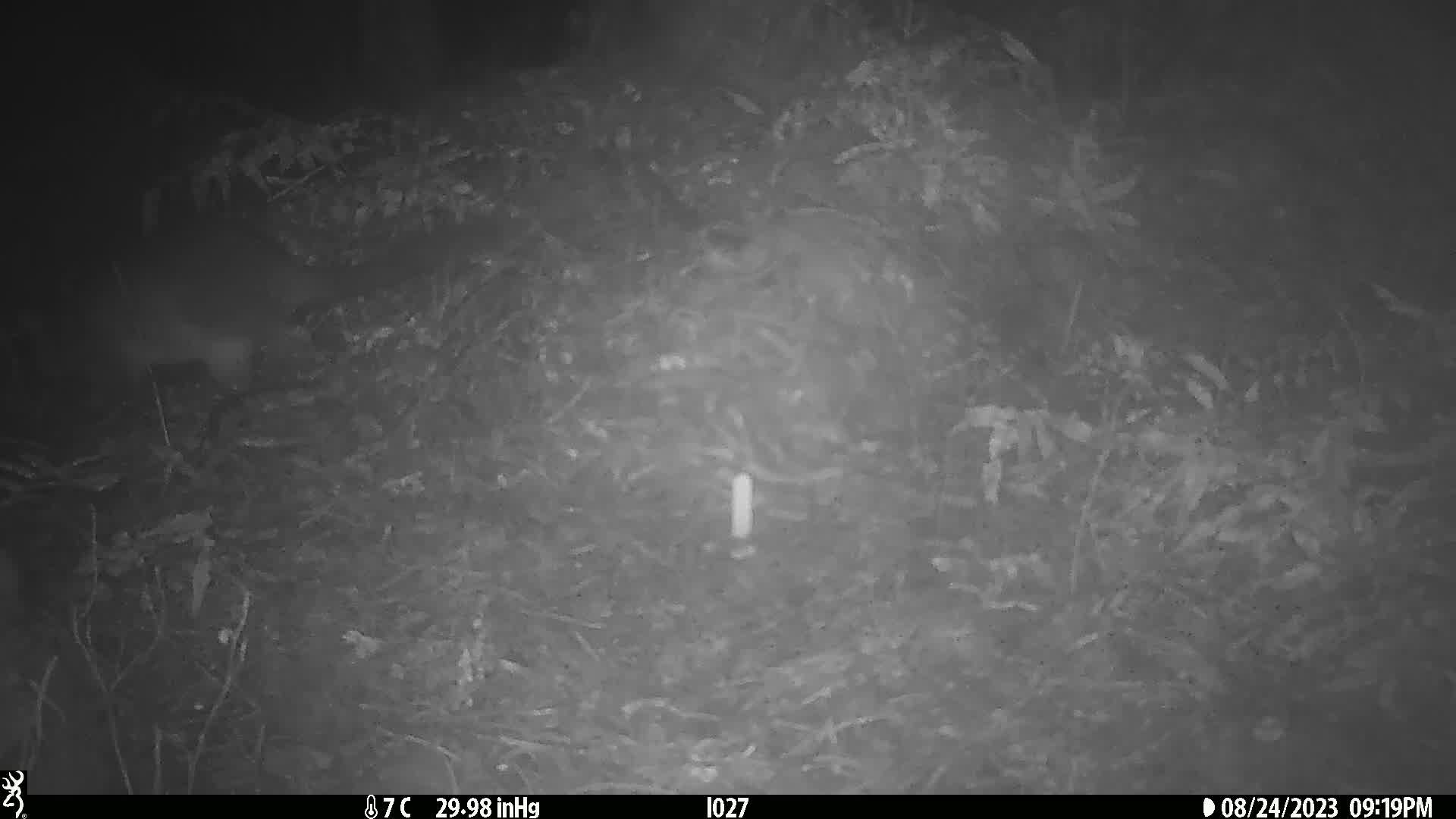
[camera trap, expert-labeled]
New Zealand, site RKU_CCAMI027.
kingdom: Animalia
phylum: Chordata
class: Mammalia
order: Diprotodontia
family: Phalangeridae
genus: Trichosurus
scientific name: Trichosurus vulpecula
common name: common brushtail possum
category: possum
Possum (common brushtail possum) (Trichosurus vulpecula).